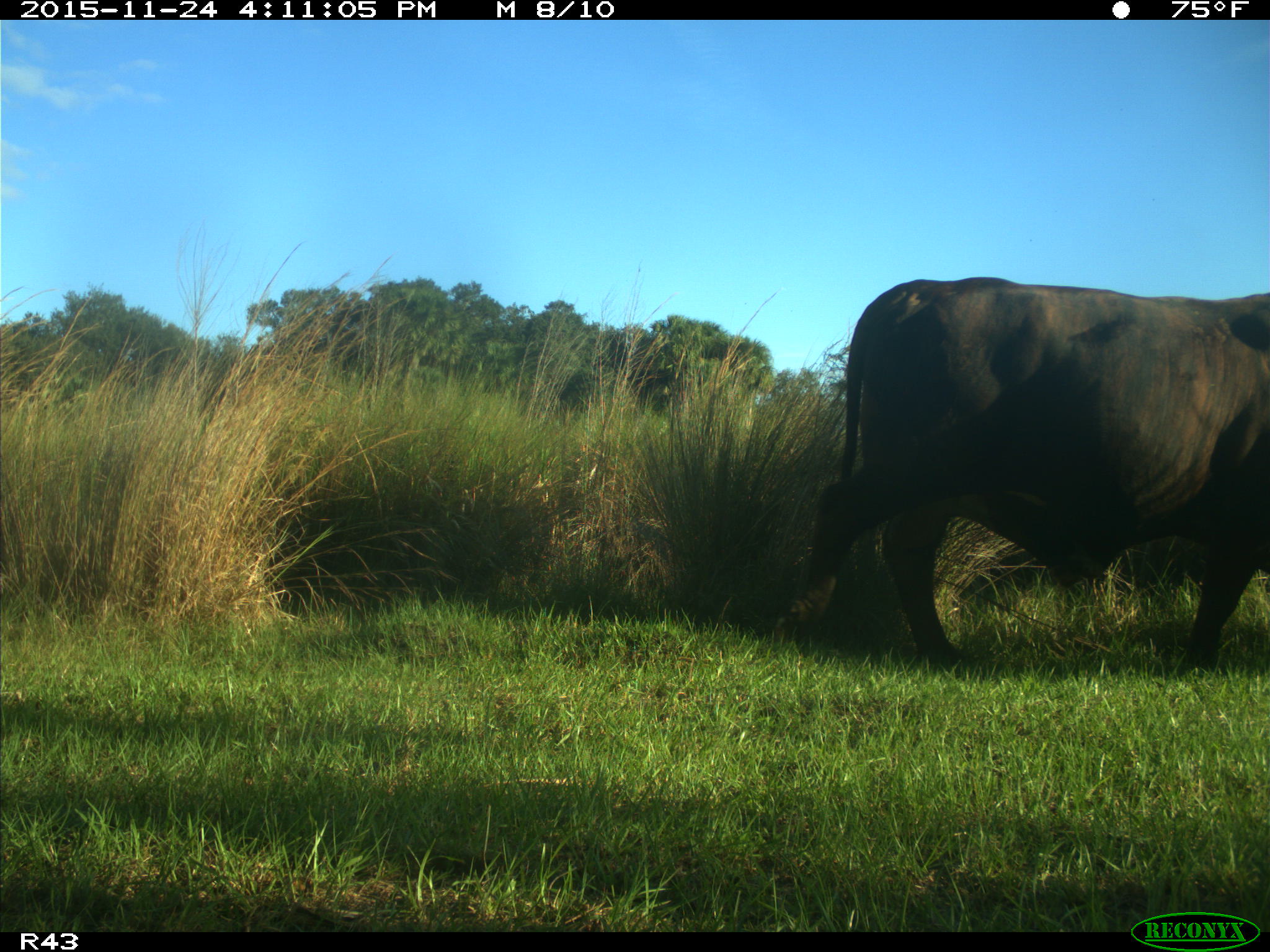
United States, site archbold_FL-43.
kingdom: Animalia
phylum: Chordata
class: Mammalia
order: Artiodactyla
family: Bovidae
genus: Bos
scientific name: Bos taurus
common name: domestic cow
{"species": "Bos taurus (domestic cow)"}